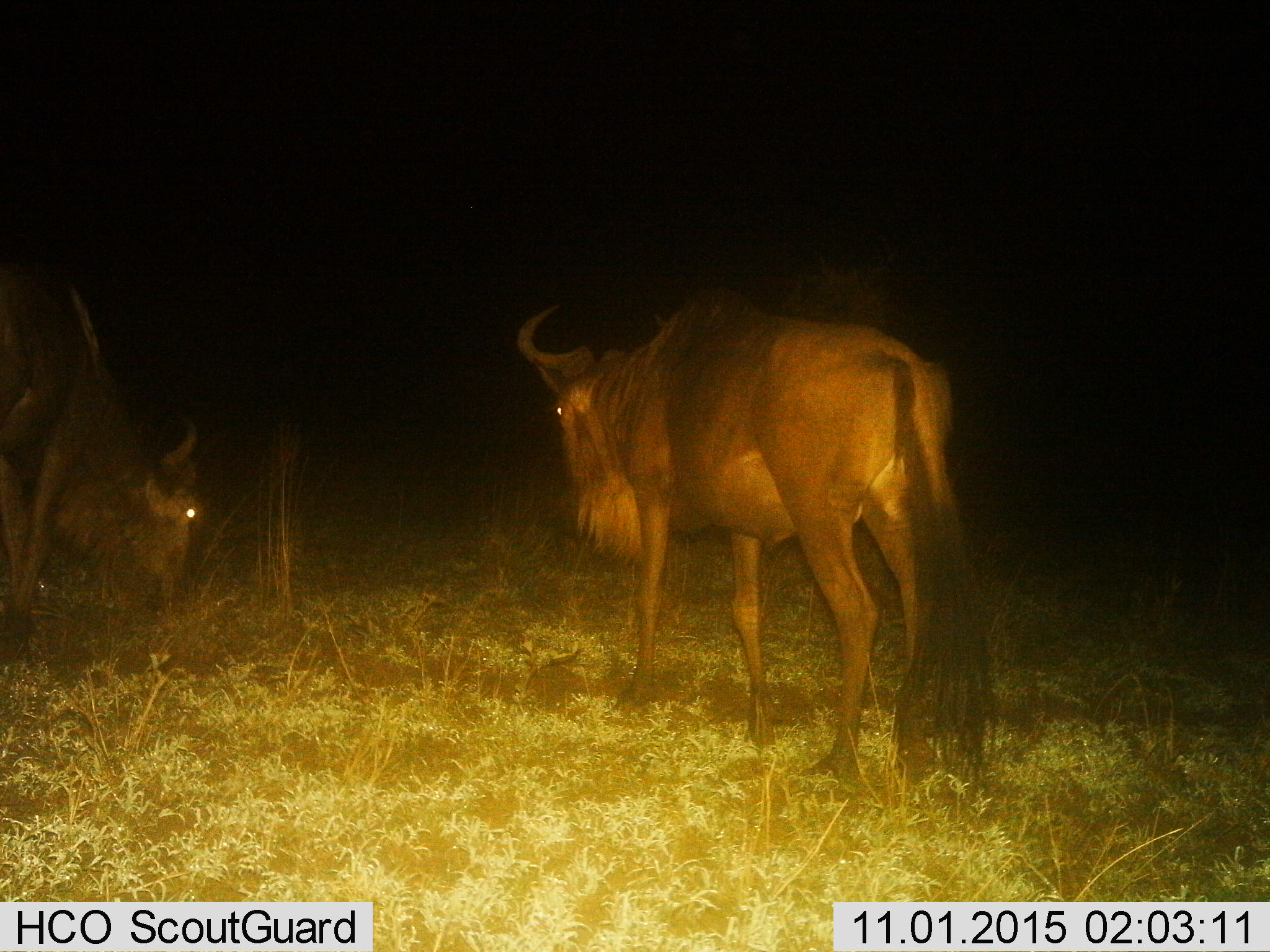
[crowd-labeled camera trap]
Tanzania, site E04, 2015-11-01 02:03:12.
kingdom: Animalia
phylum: Chordata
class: Mammalia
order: Artiodactyla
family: Bovidae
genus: Connochaetes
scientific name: Connochaetes taurinus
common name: blue wildebeest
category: wildebeest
Wildebeest (blue wildebeest) (Connochaetes taurinus), count 2. Behavior (volunteer vote fractions): standing 59%, resting 0%, moving 24%, interacting 0%. Young present (vote fraction): 0%. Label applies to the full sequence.